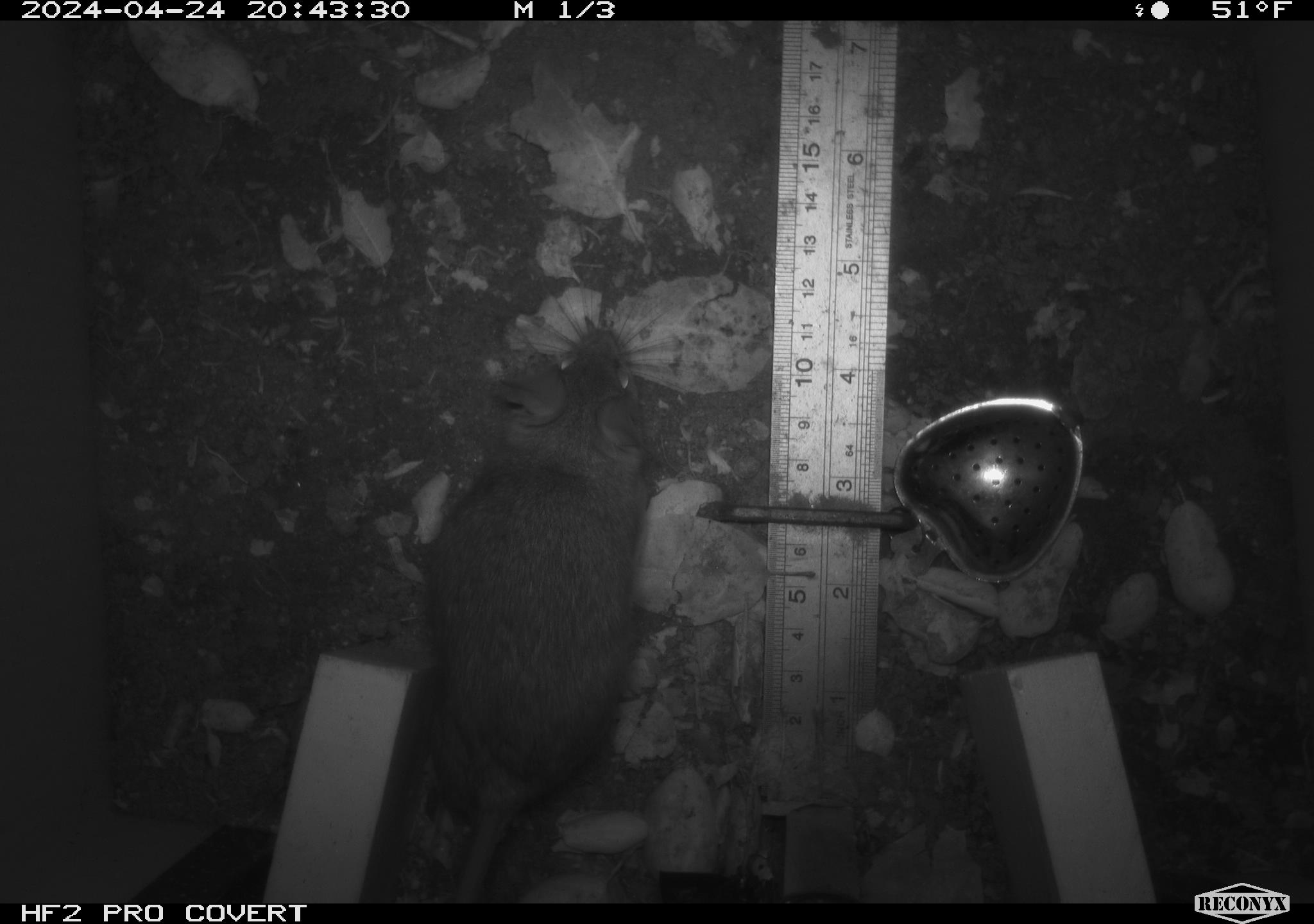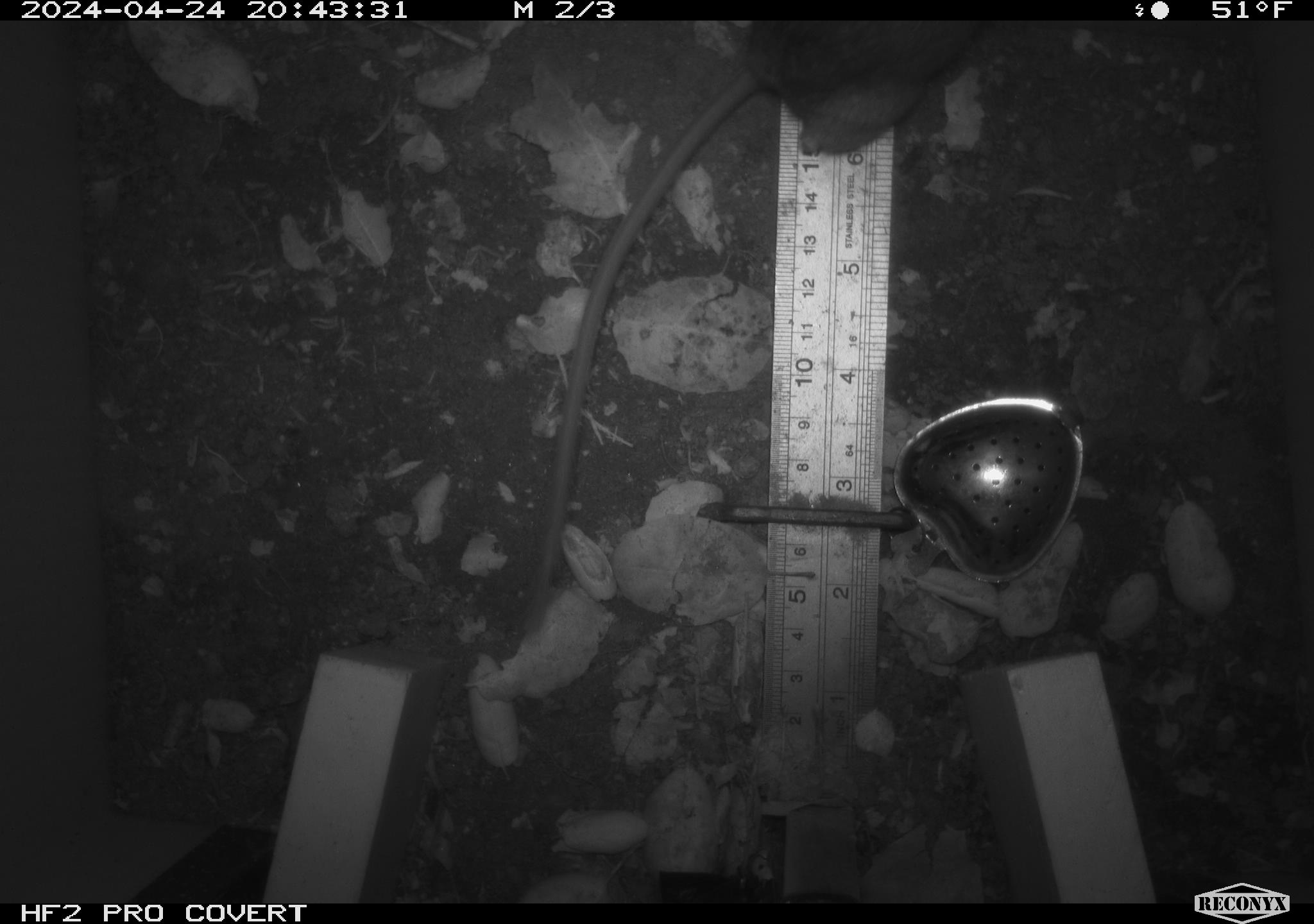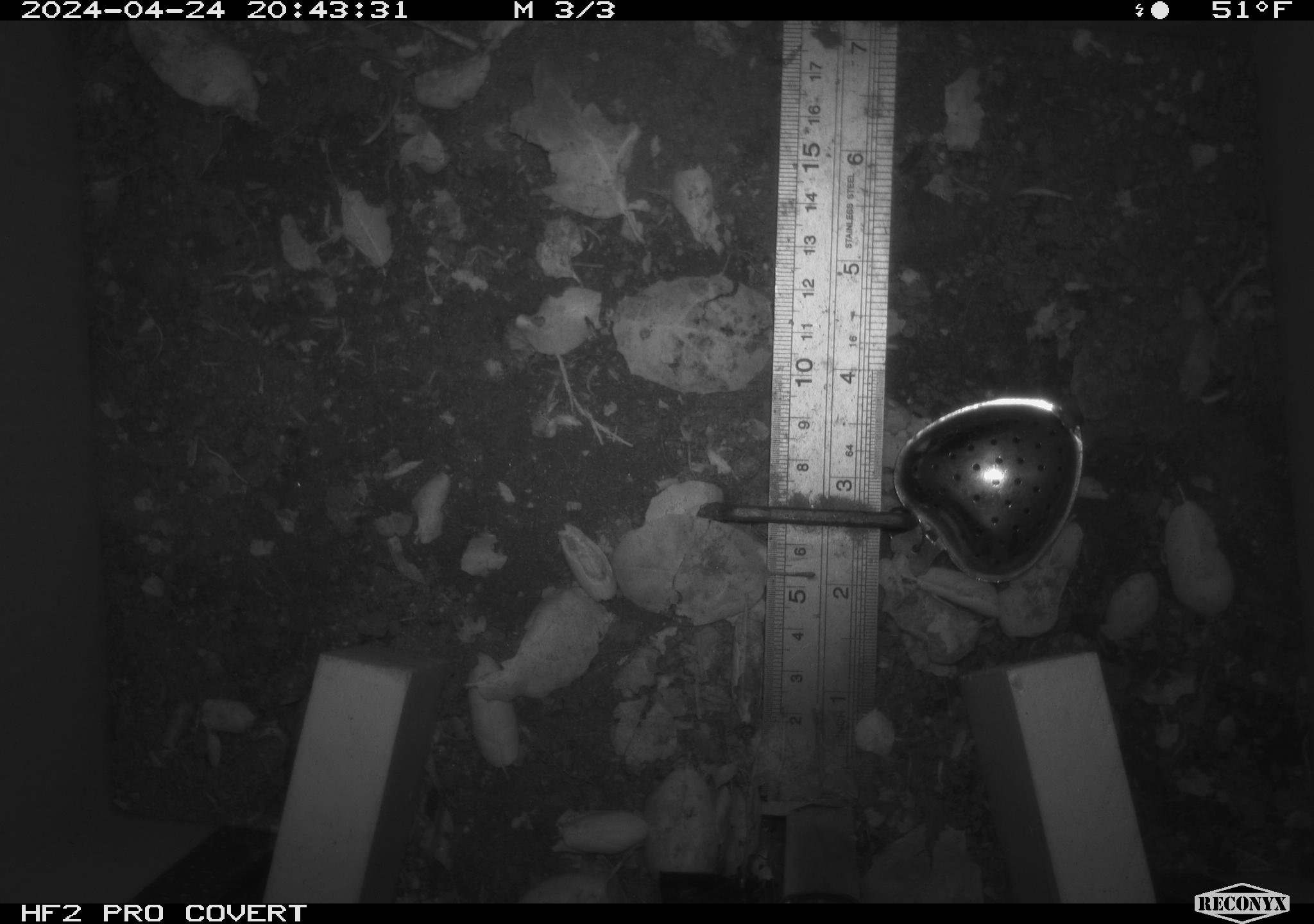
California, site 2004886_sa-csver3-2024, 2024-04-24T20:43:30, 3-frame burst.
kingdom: Animalia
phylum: Chordata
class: Mammalia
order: Rodentia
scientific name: Rodentia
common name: rodent